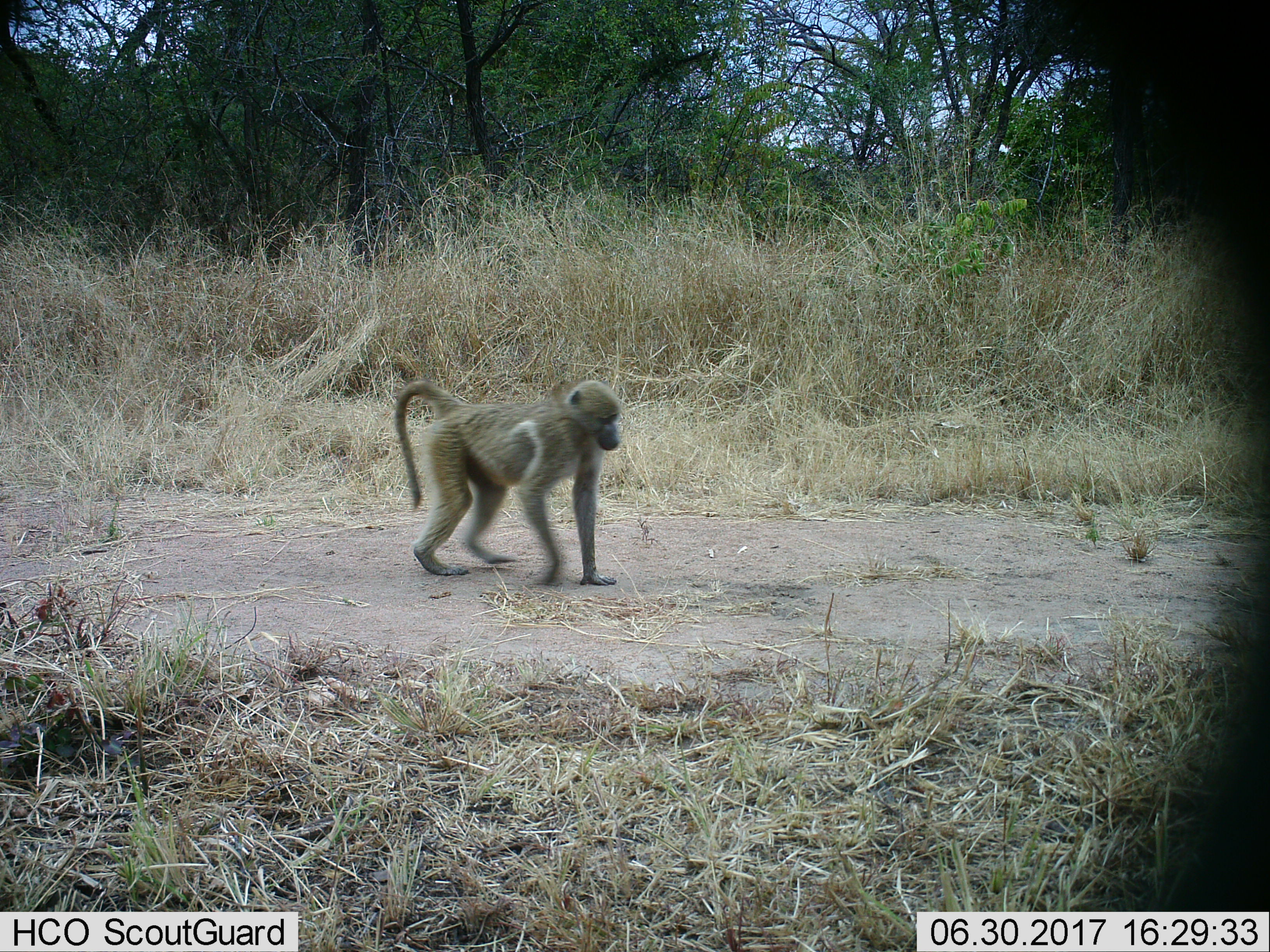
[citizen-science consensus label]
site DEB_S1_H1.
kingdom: Animalia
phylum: Chordata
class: Mammalia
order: Primates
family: Cercopithecidae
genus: Papio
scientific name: Papio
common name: baboon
Baboon (Papio), count 1. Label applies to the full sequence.